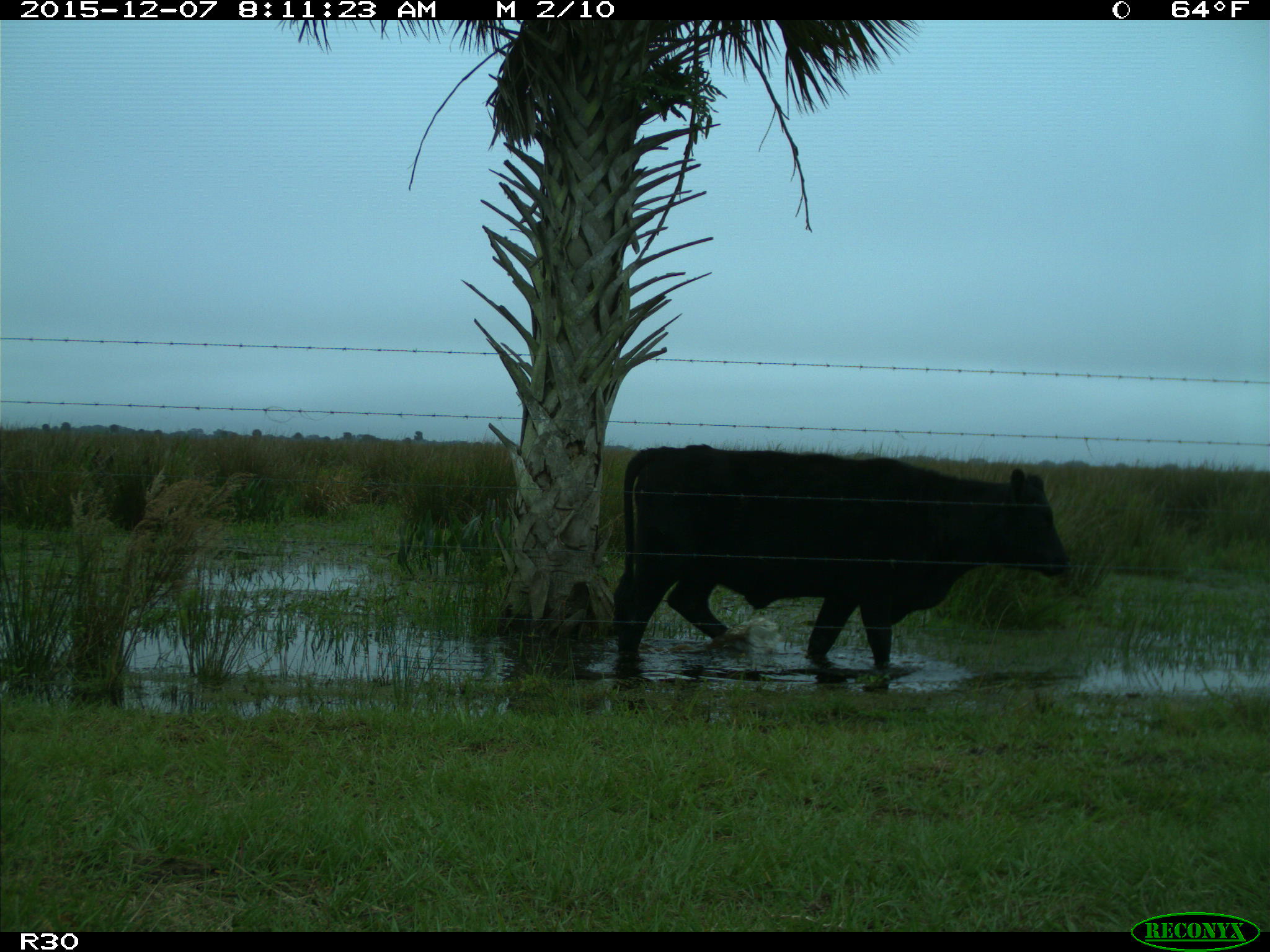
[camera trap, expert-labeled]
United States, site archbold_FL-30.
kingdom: Animalia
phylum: Chordata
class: Mammalia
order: Artiodactyla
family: Bovidae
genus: Bos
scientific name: Bos taurus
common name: domestic cow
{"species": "Bos taurus (domestic cow)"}